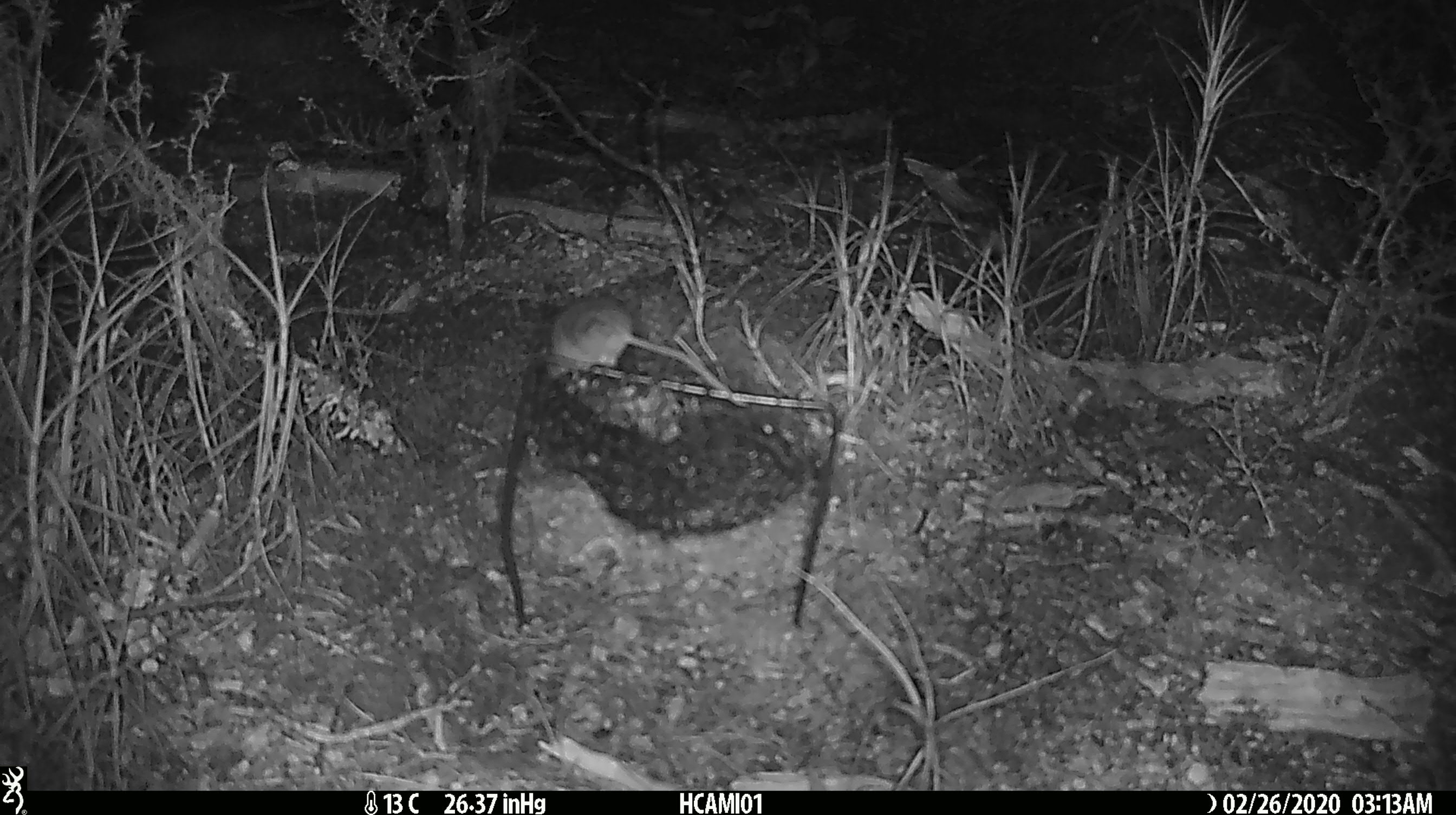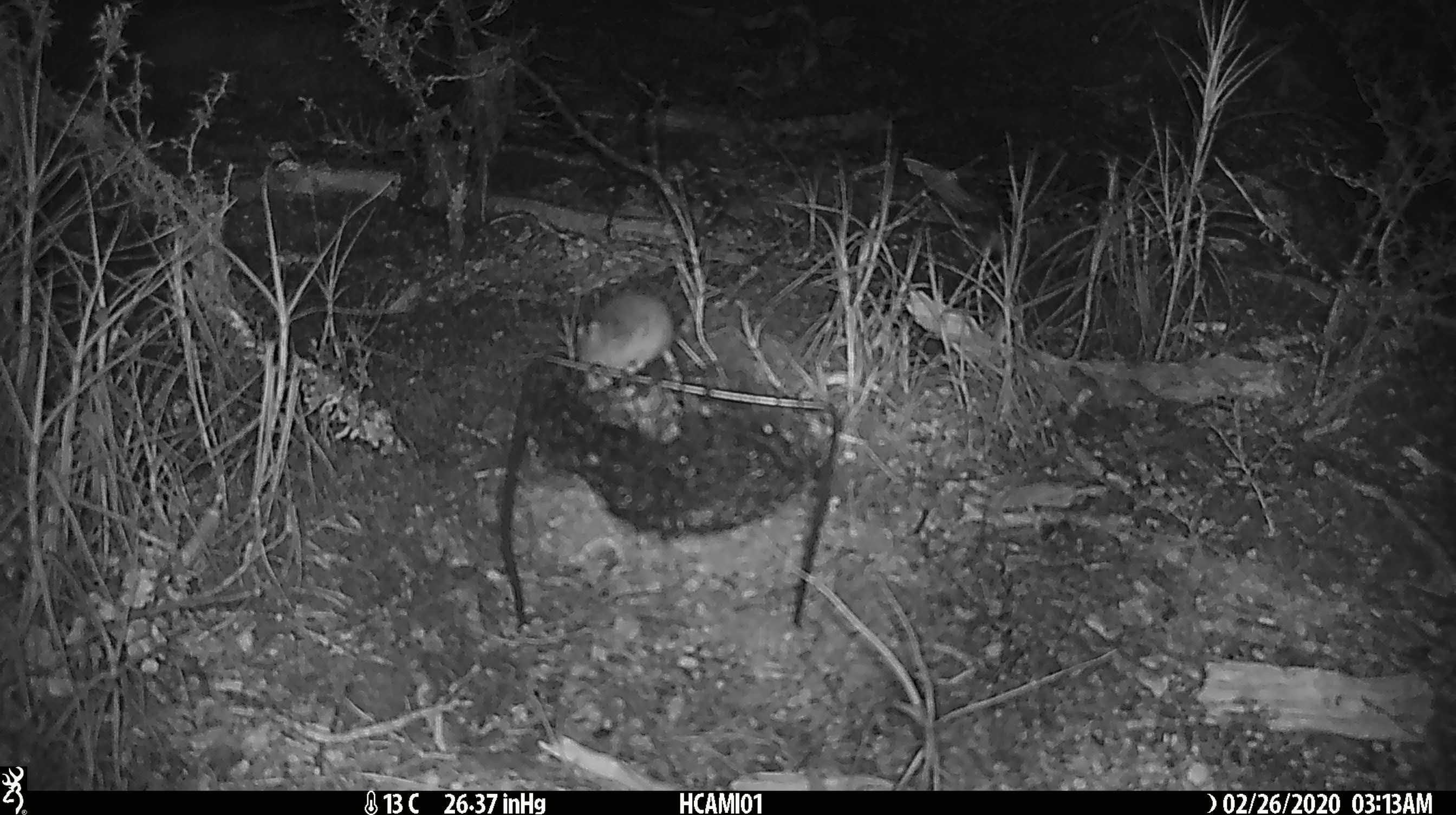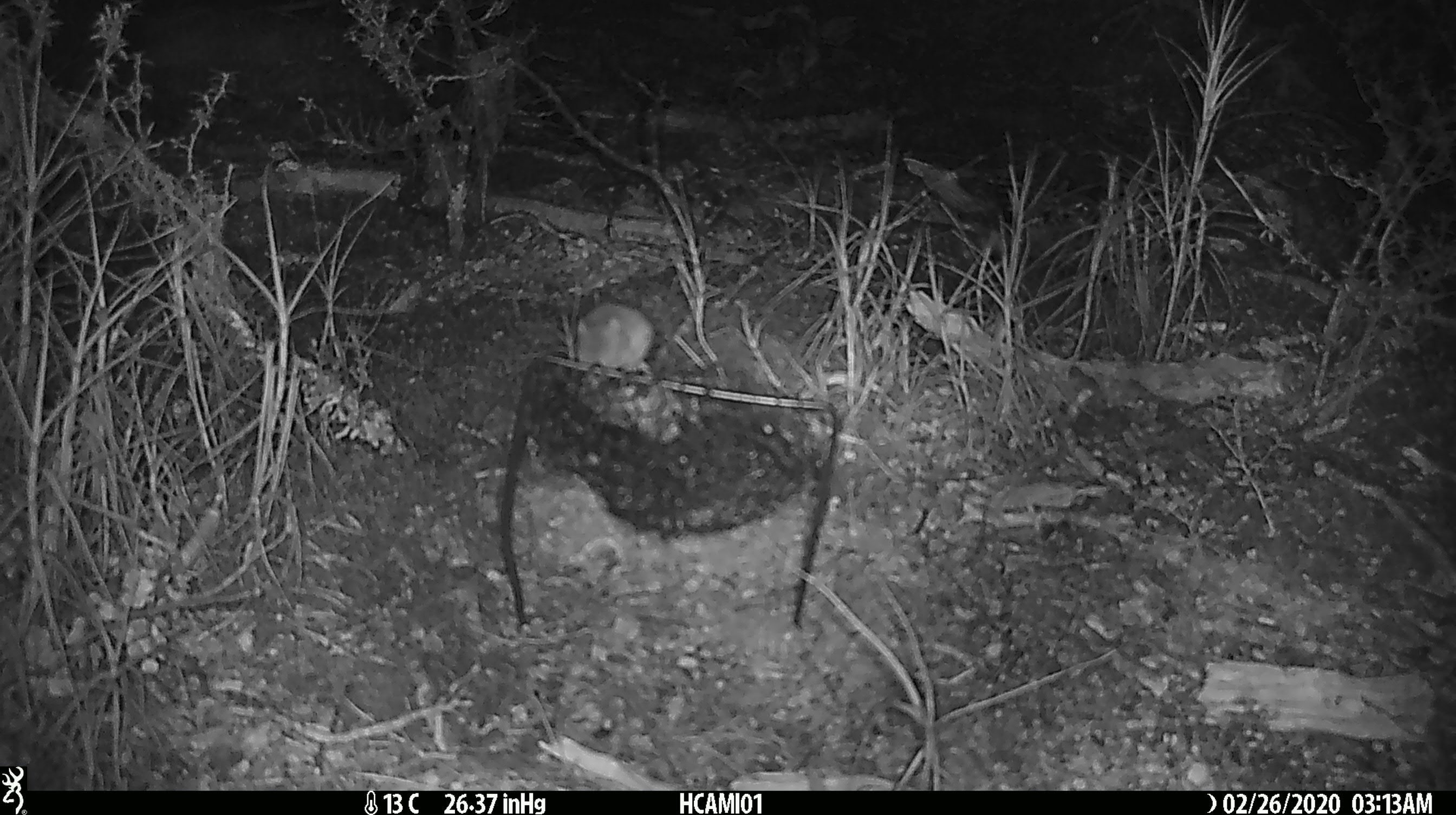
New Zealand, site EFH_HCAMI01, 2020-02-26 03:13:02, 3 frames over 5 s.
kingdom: Animalia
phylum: Chordata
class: Mammalia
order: Rodentia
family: Muridae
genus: Mus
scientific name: Mus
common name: mouse